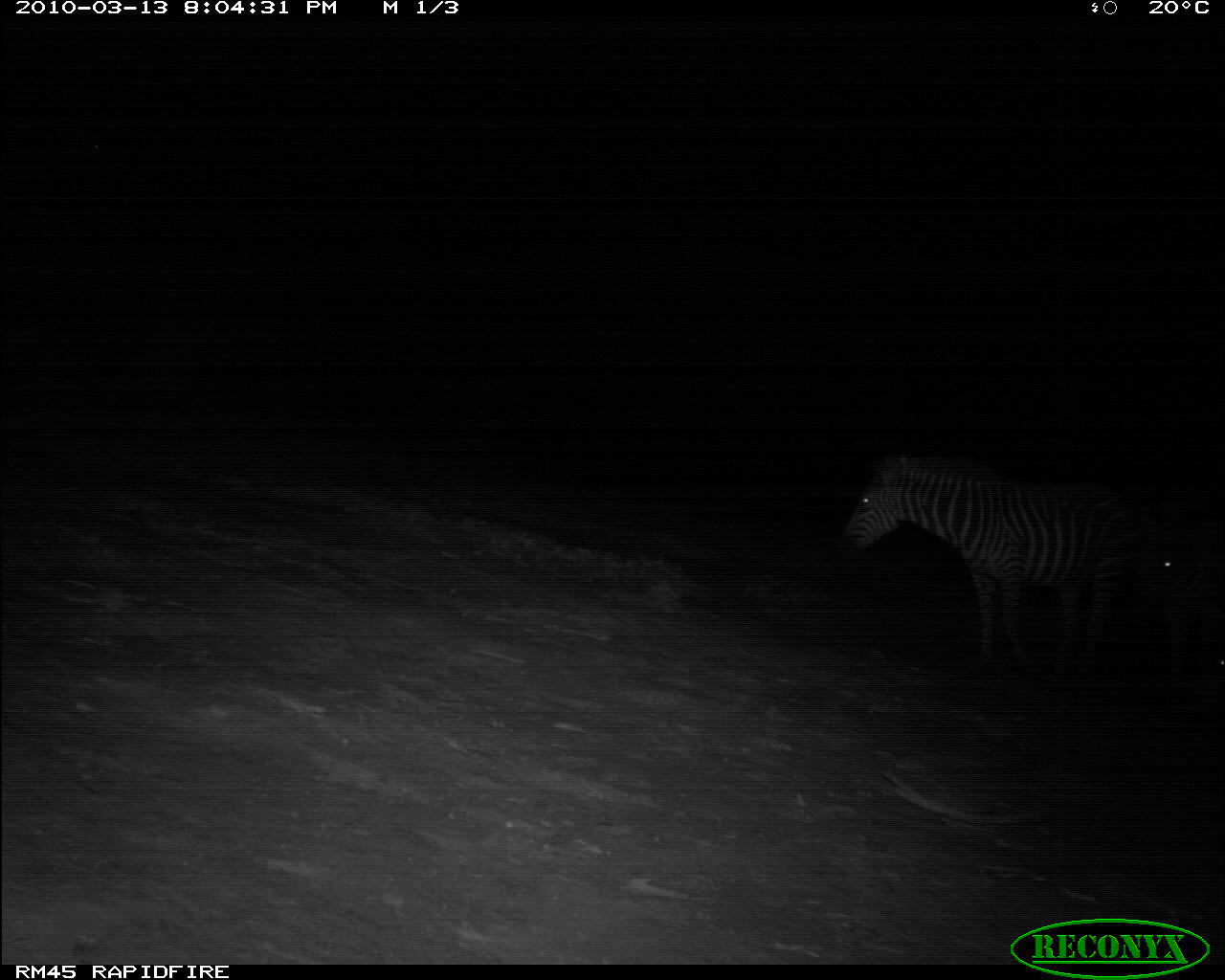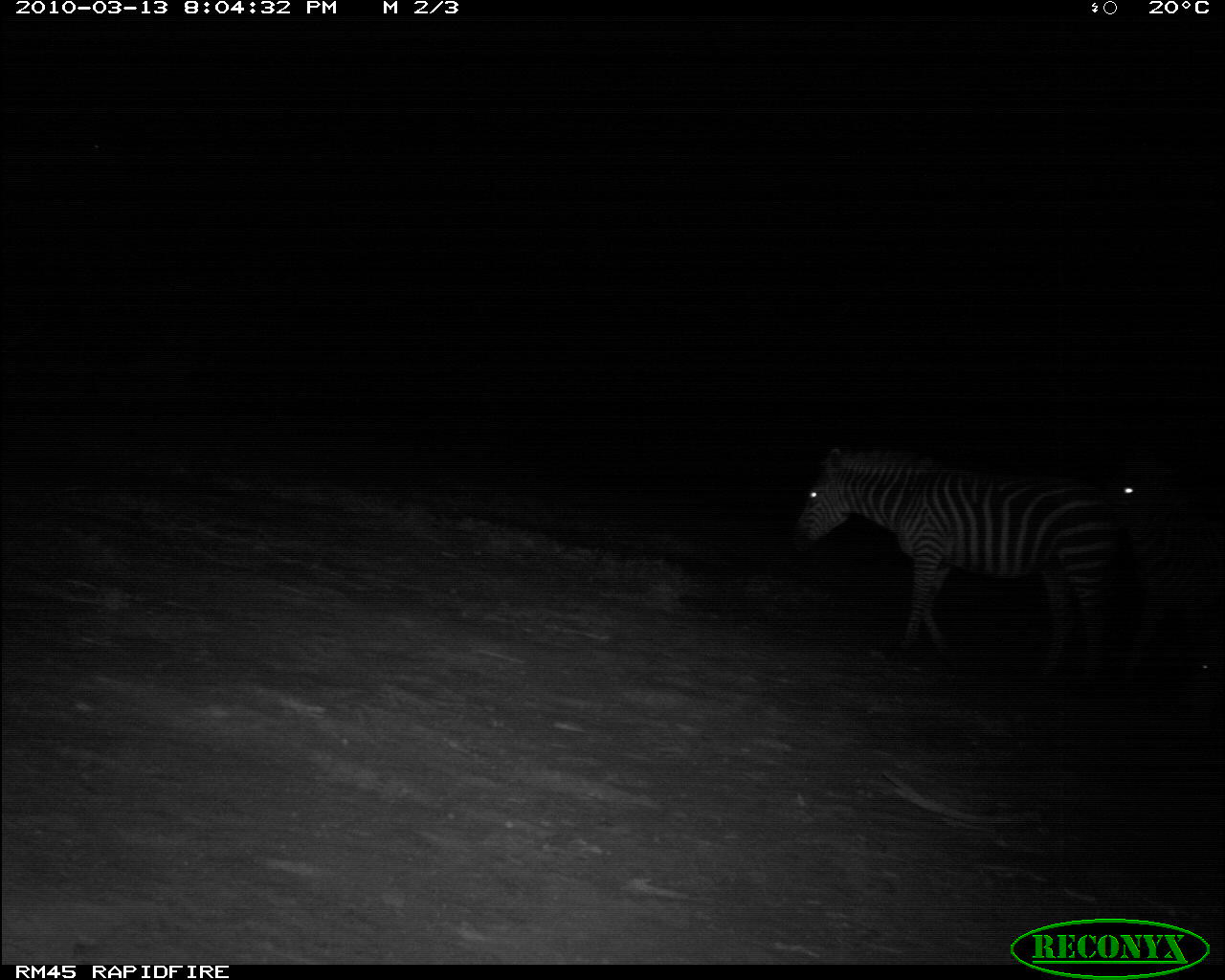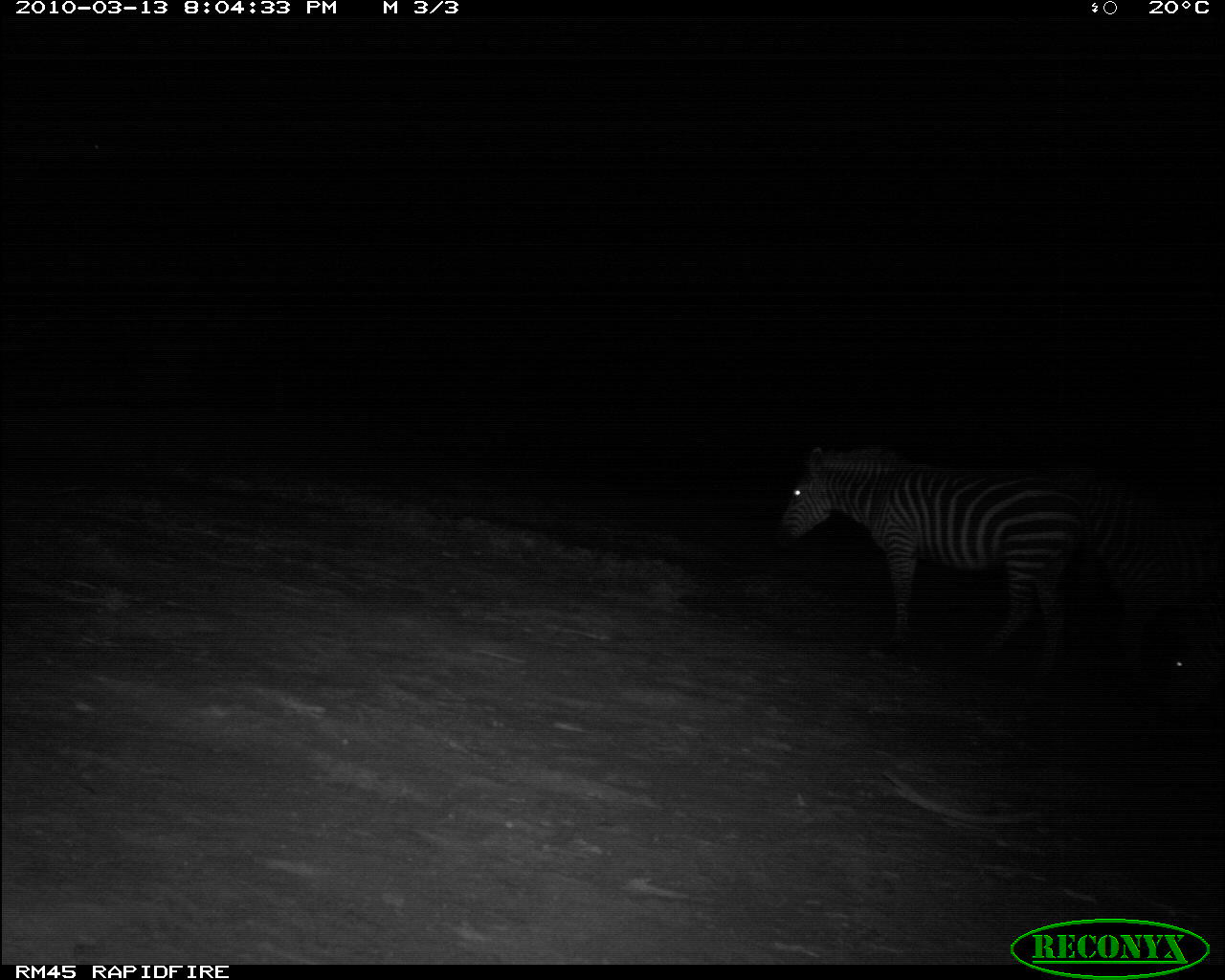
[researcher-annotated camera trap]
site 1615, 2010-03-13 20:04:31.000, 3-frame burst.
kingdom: Animalia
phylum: Chordata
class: Mammalia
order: Perissodactyla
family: Equidae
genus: Equus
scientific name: Equus quagga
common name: plains zebra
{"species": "Equus quagga (plains zebra)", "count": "2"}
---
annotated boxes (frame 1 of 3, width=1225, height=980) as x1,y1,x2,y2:
equus quagga: 837,453,1138,668; 1138,502,1221,680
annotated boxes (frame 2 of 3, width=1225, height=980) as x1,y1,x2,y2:
equus quagga: 788,443,1120,671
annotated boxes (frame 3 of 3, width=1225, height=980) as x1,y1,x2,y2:
equus quagga: 778,445,1091,674; 1053,474,1223,659